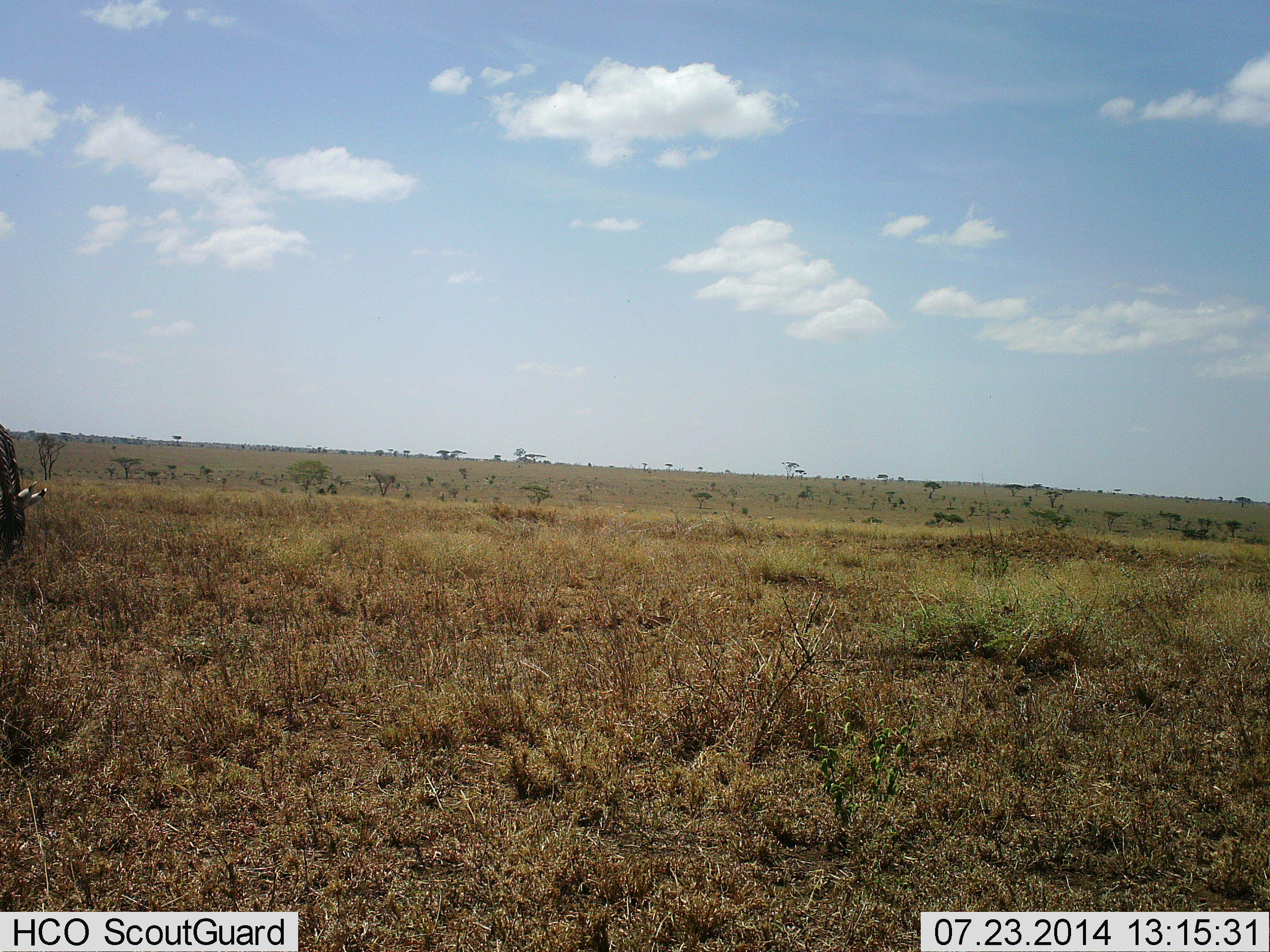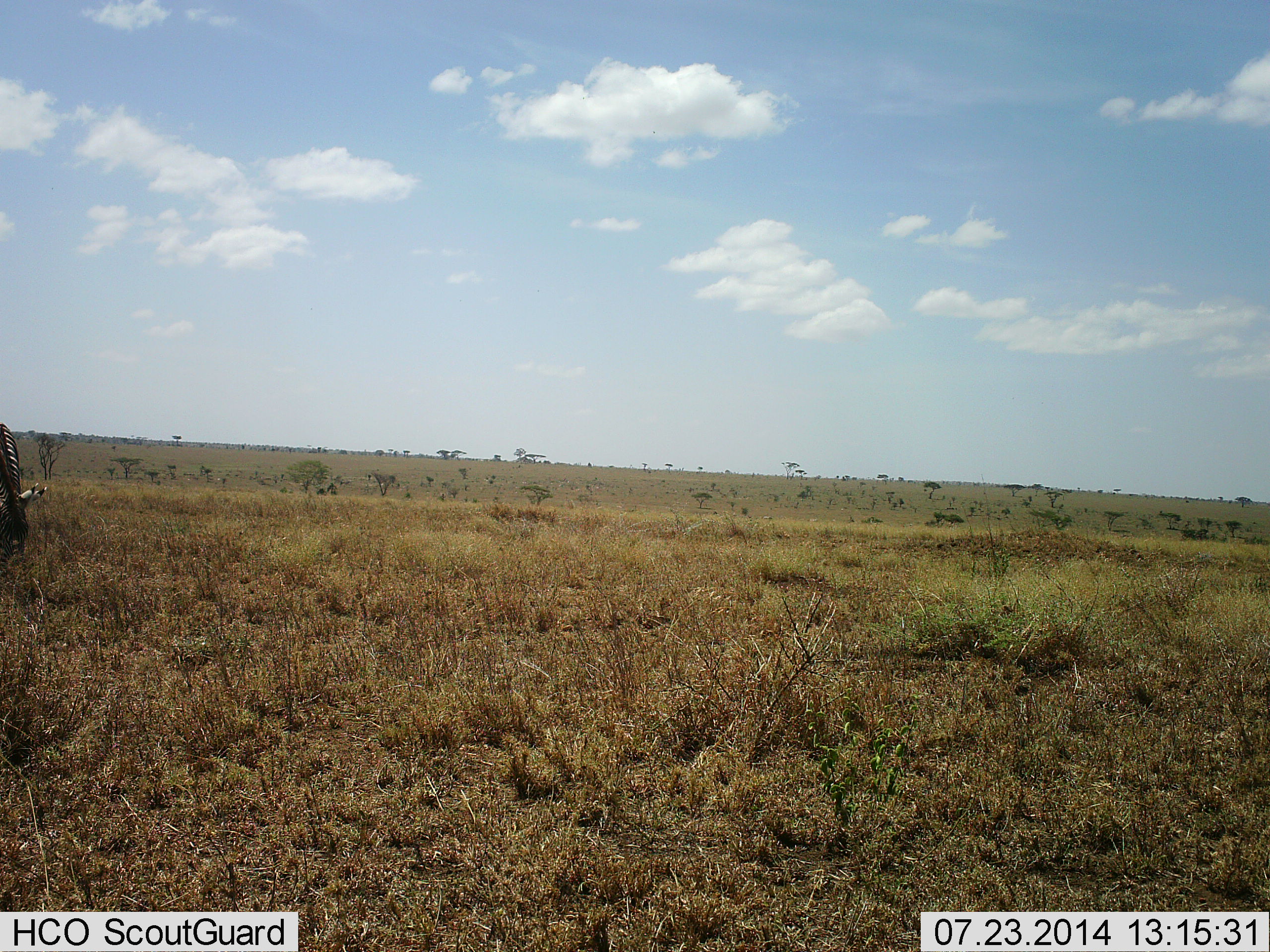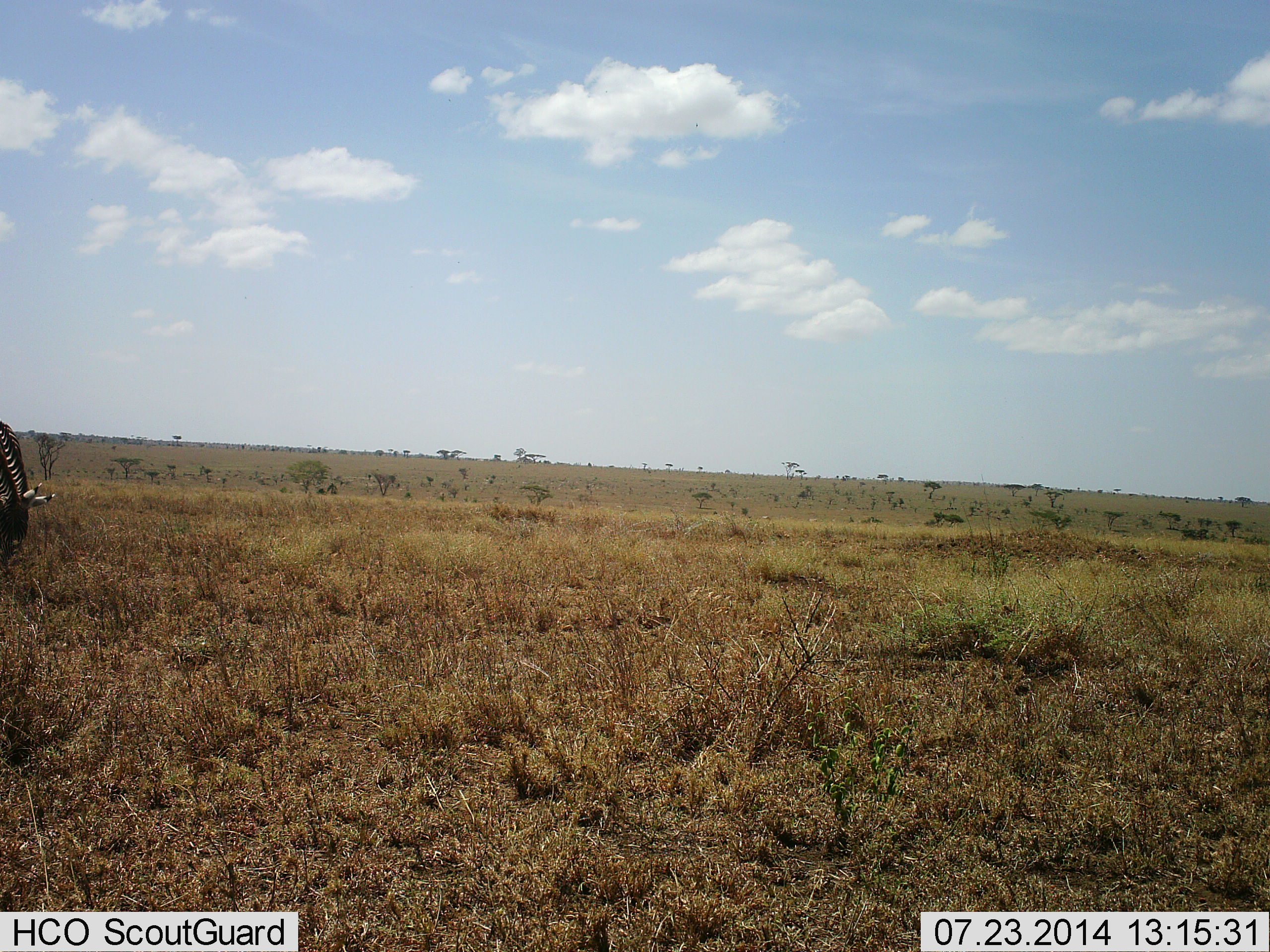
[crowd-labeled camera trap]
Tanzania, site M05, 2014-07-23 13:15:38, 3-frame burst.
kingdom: Animalia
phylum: Chordata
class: Mammalia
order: Perissodactyla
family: Equidae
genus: Equus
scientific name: Equus quagga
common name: plains zebra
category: zebra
Zebra (plains zebra) (Equus quagga), count 1. Behavior (volunteer vote fractions): standing 20%, resting 0%, moving 0%, interacting 0%. Young present (vote fraction): 0%. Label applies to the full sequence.